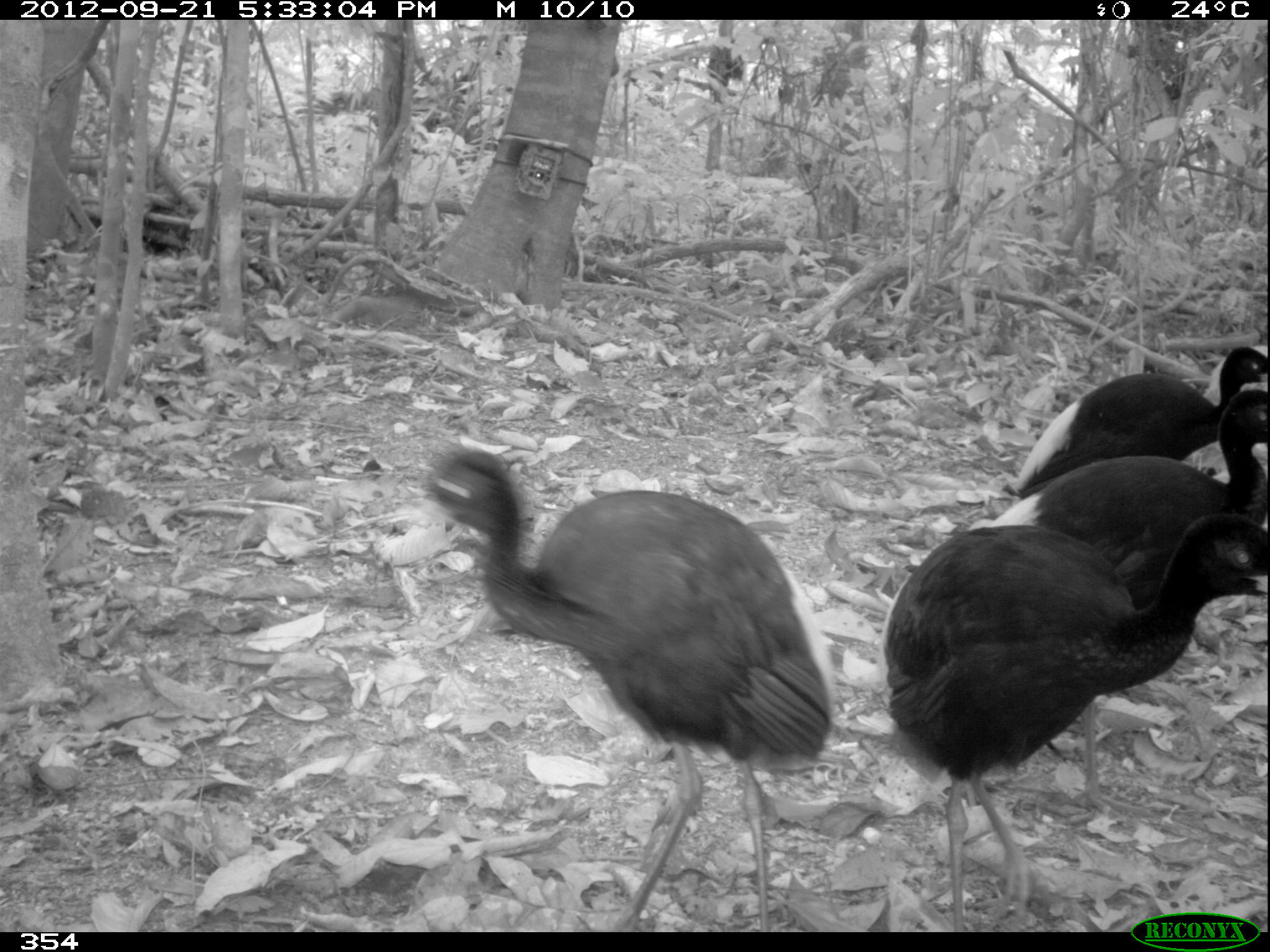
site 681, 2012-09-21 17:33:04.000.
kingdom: Animalia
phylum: Chordata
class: Aves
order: Gruiformes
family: Psophiidae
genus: Psophia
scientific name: Psophia leucoptera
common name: pale-winged trumpeter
Psophia leucoptera (pale-winged trumpeter).